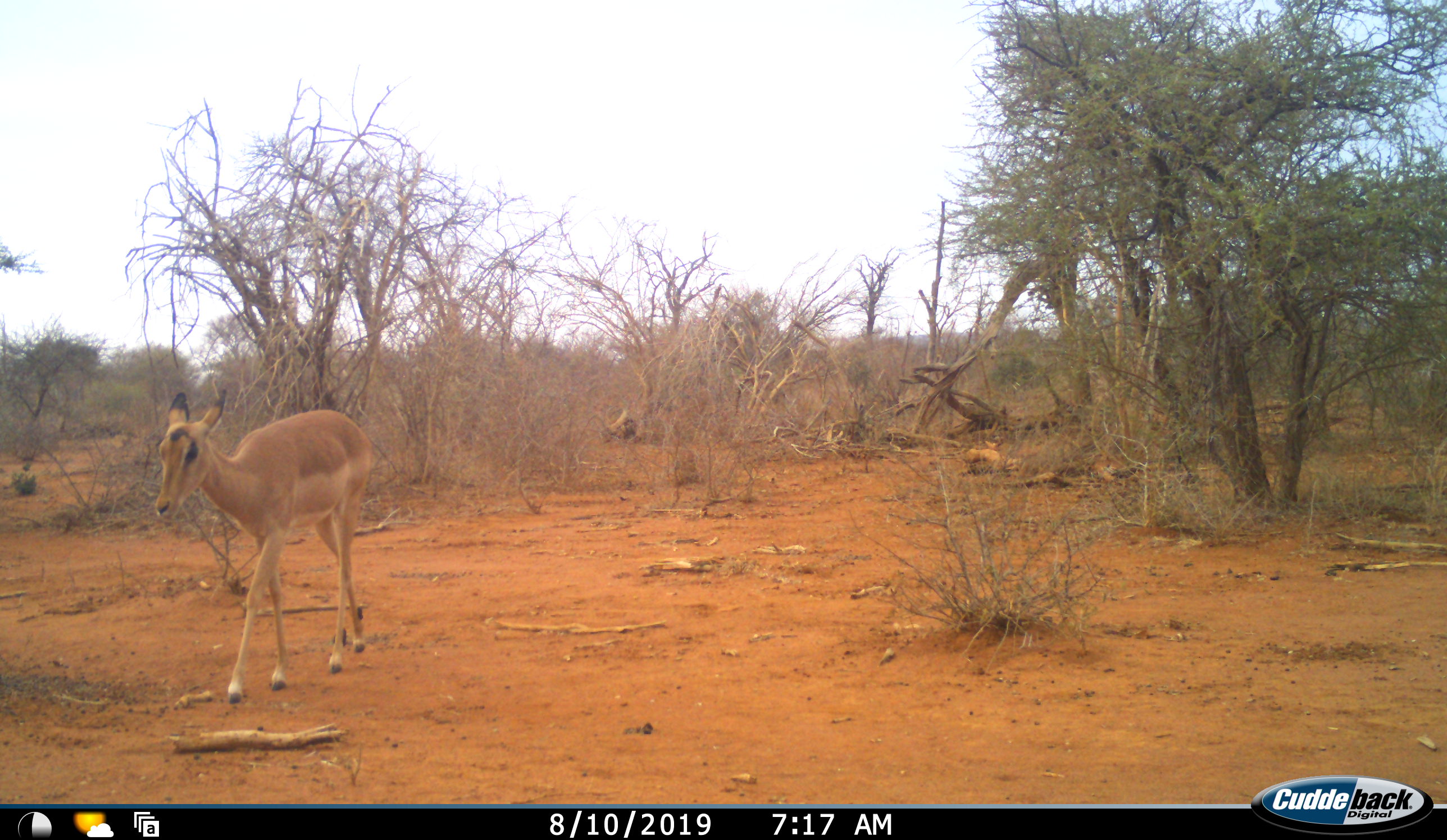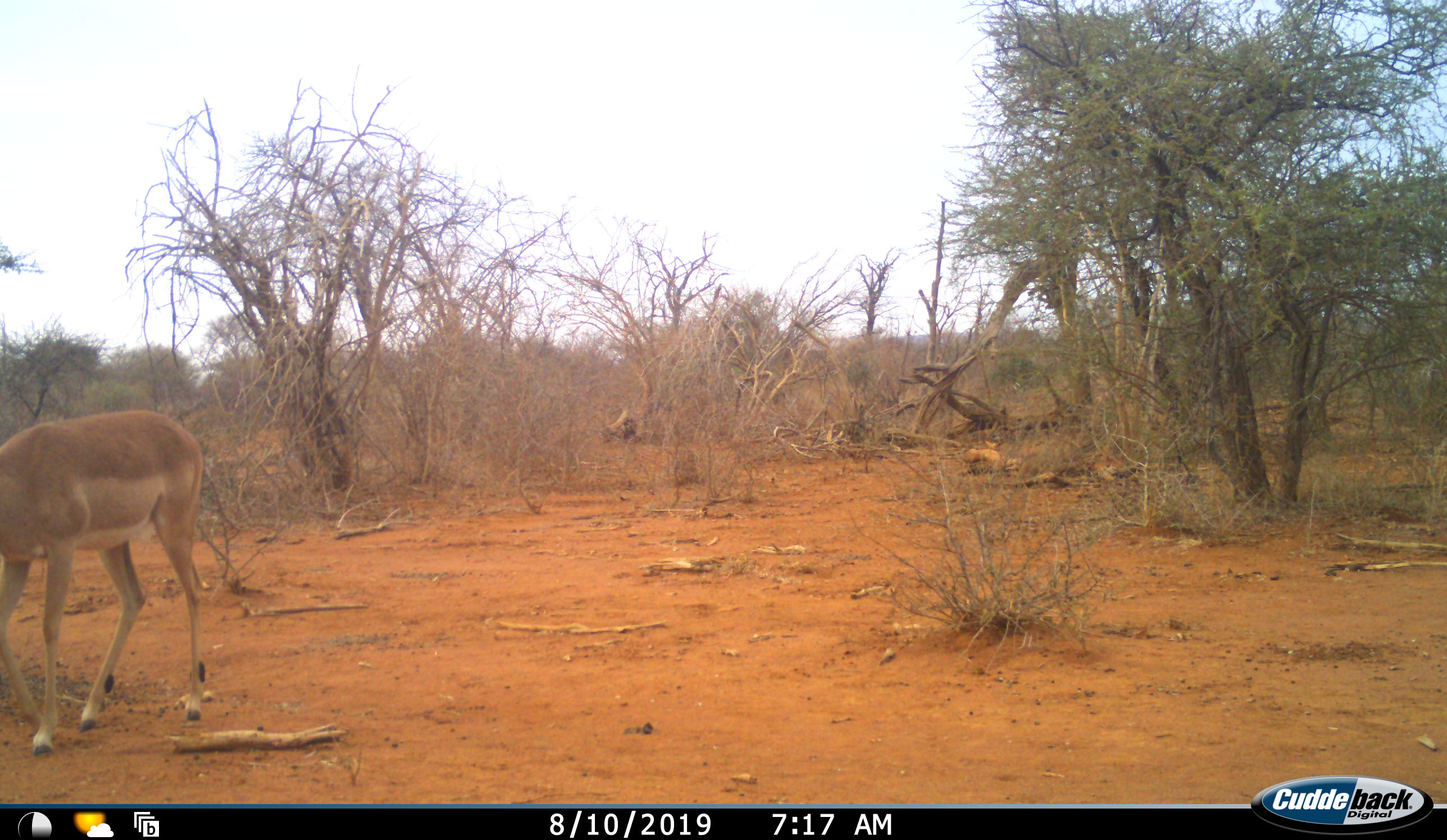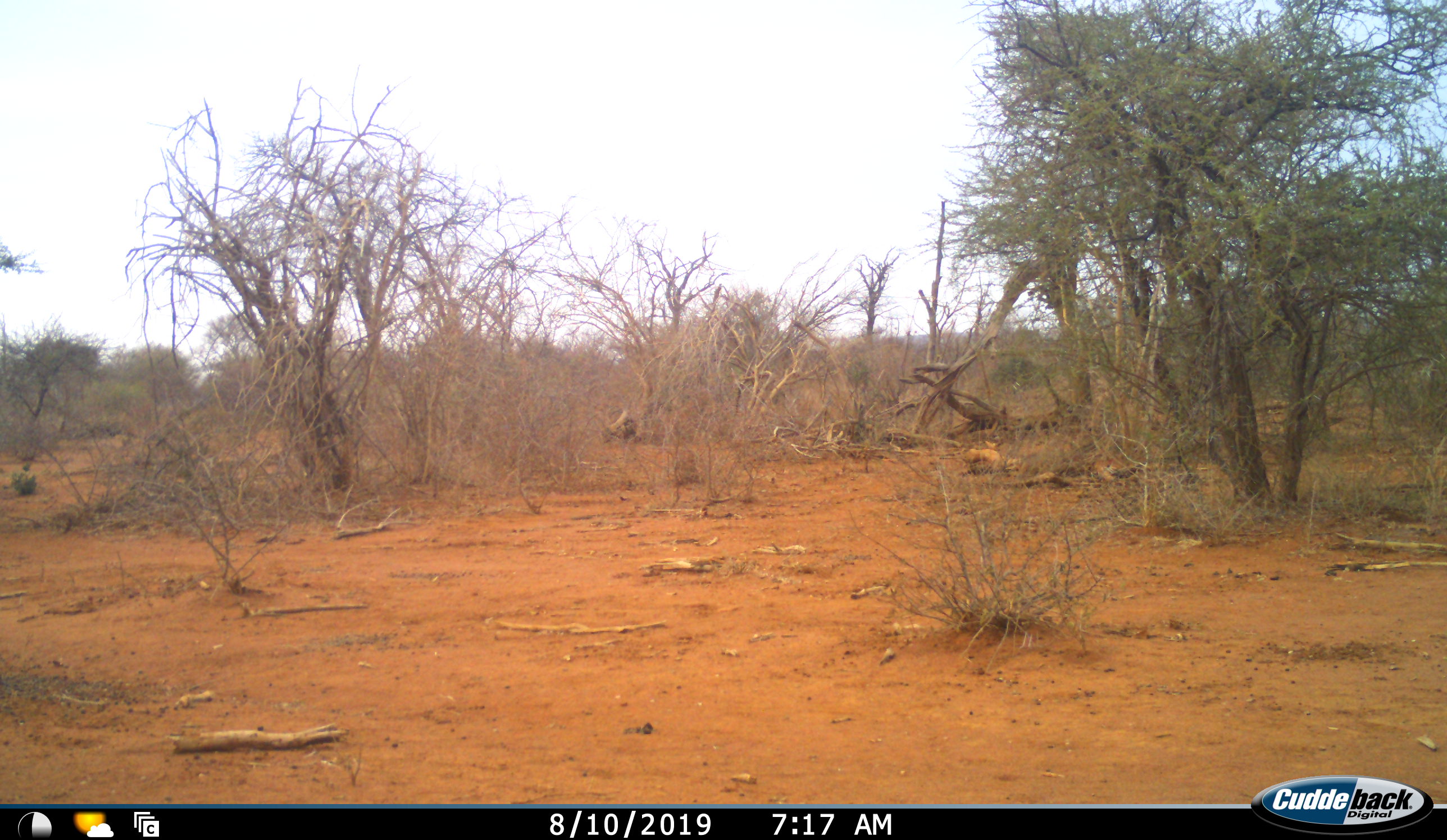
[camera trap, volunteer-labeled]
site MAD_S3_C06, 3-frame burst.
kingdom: Animalia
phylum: Chordata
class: Mammalia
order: Artiodactyla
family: Bovidae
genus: Aepyceros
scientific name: Aepyceros melampus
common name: impala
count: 1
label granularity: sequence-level